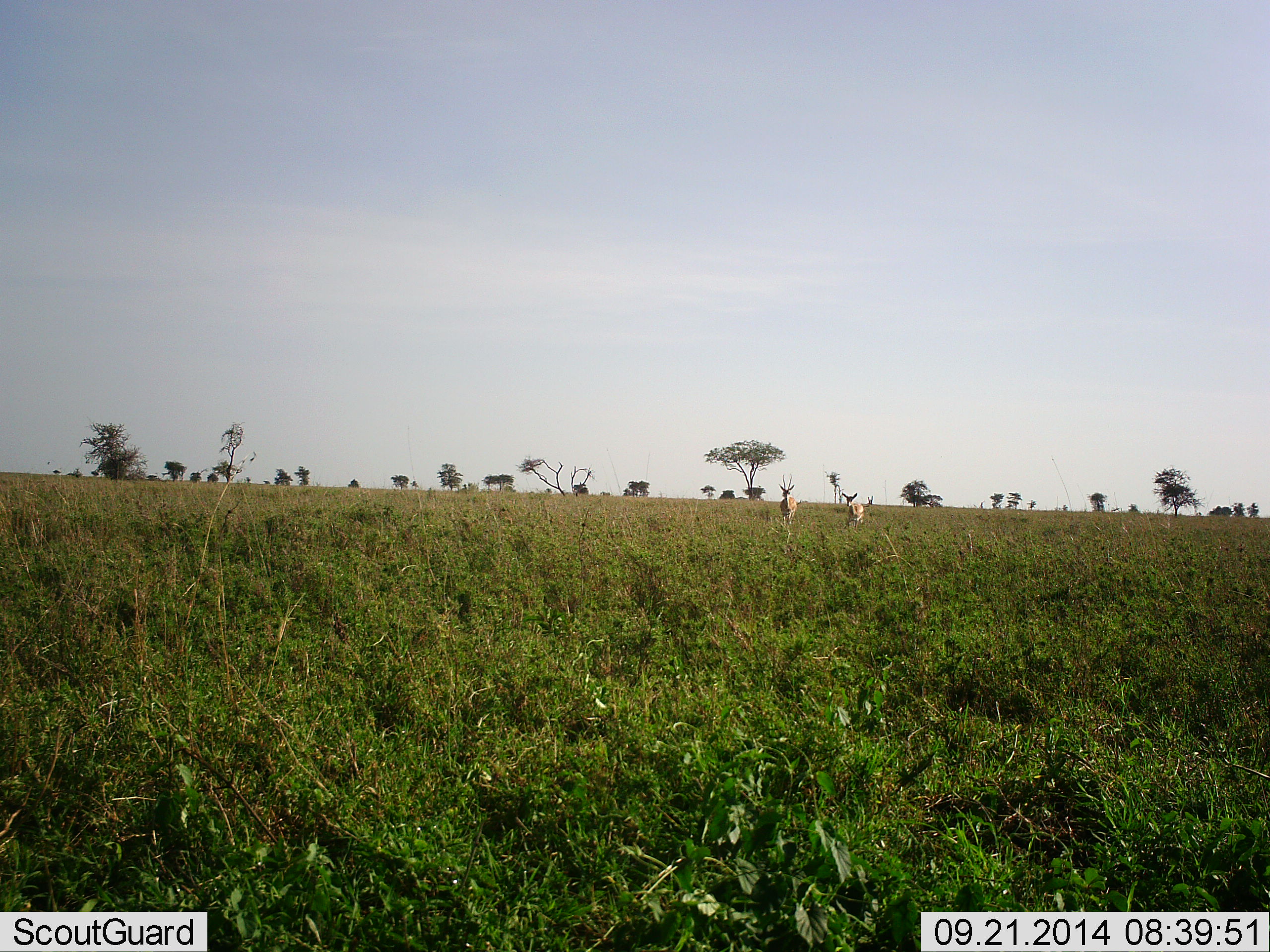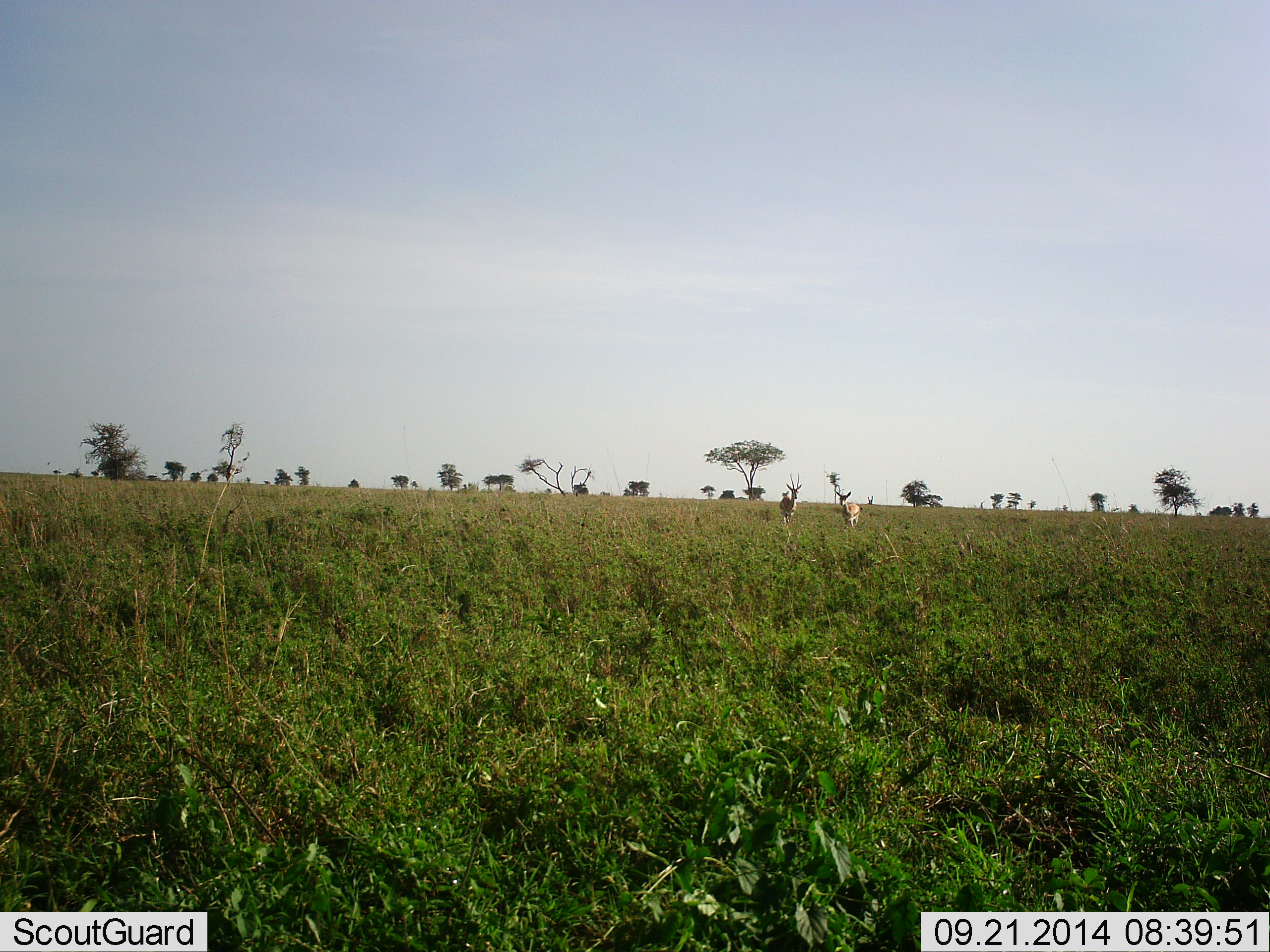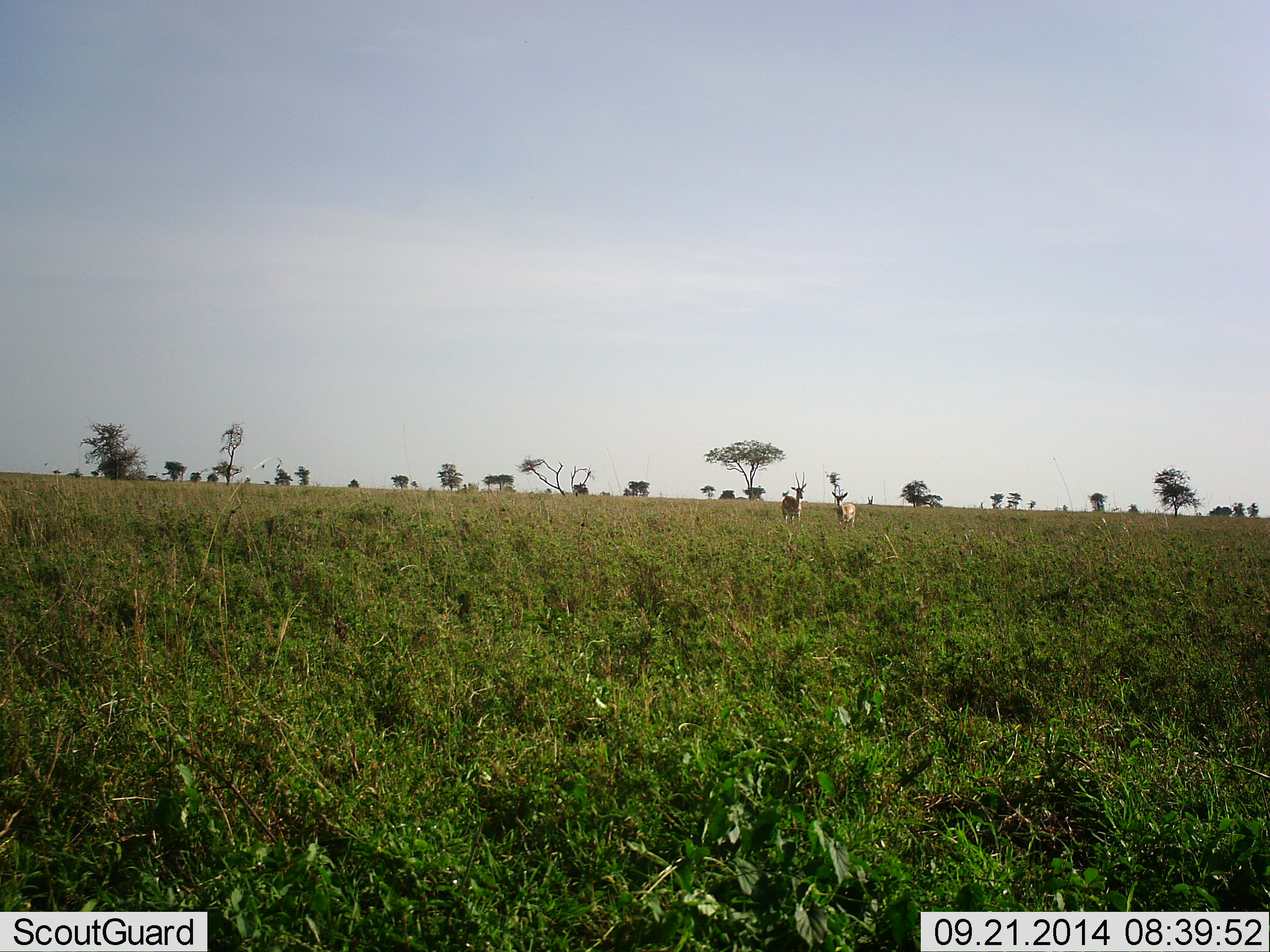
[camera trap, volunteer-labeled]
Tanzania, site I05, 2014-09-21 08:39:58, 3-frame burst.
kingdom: Animalia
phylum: Chordata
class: Mammalia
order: Artiodactyla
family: Bovidae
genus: Eudorcas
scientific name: Eudorcas thomsonii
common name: thomson's gazelle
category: gazellethomsons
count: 2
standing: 30%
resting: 0%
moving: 80%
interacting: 0%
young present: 0%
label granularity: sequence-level